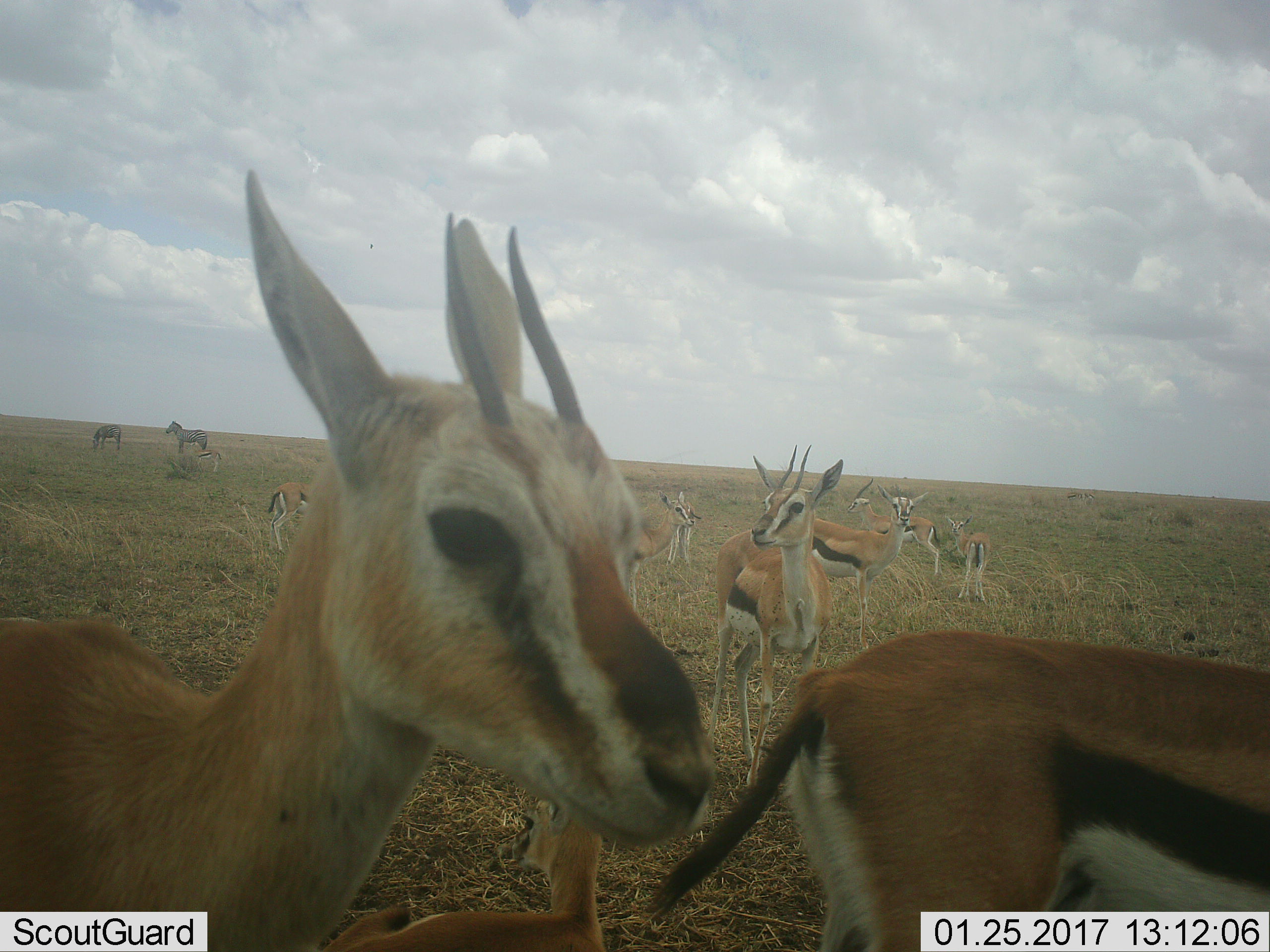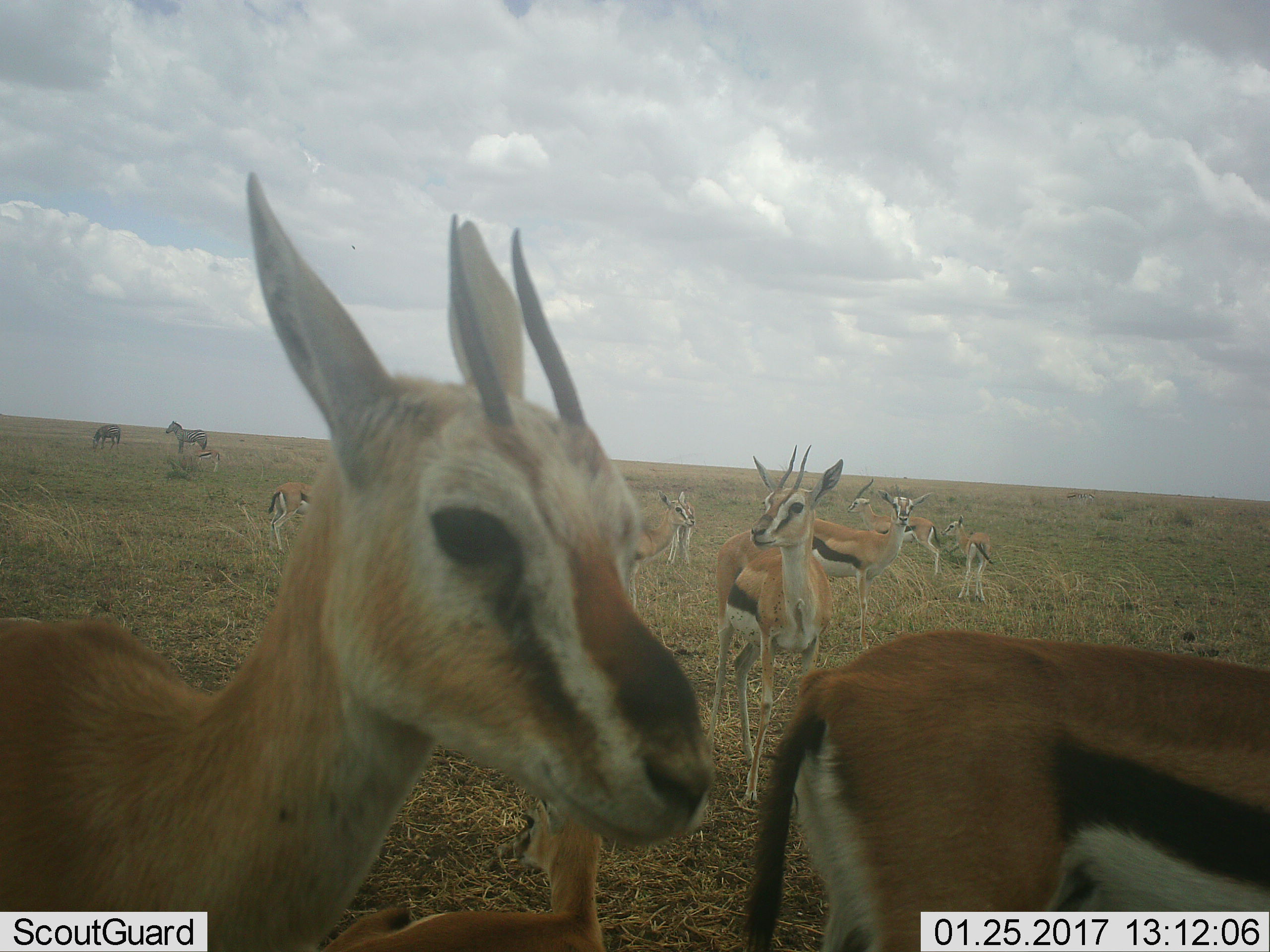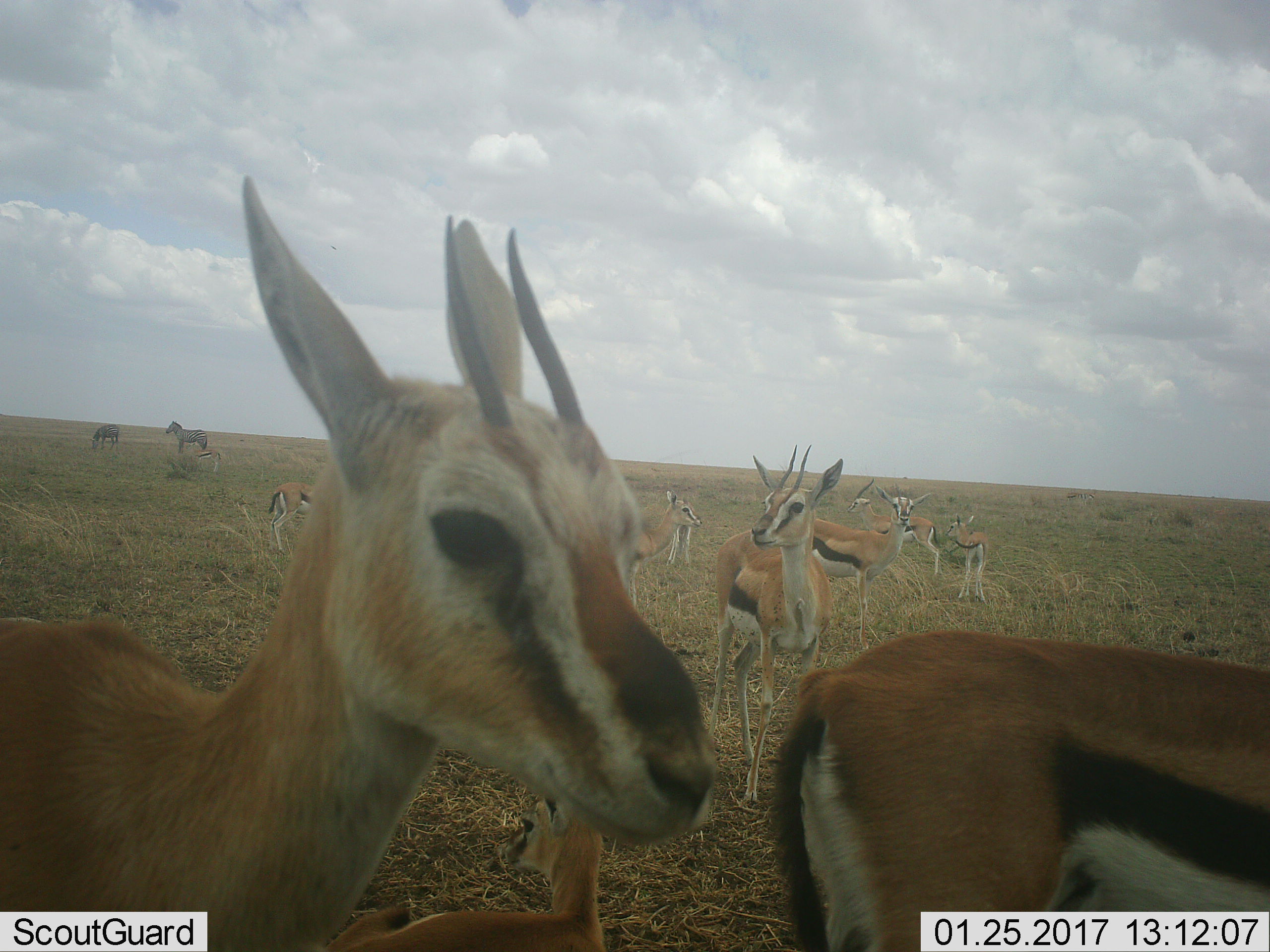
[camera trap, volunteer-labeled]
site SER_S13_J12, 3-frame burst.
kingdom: Animalia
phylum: Chordata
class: Mammalia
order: Artiodactyla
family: Bovidae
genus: Eudorcas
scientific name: Eudorcas thomsonii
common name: thomson's gazelle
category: gazellethomsons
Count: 10.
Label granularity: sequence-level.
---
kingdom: Animalia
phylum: Chordata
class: Mammalia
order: Perissodactyla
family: Equidae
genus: Equus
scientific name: Equus quagga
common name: plains zebra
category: zebraplains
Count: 2.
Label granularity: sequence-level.